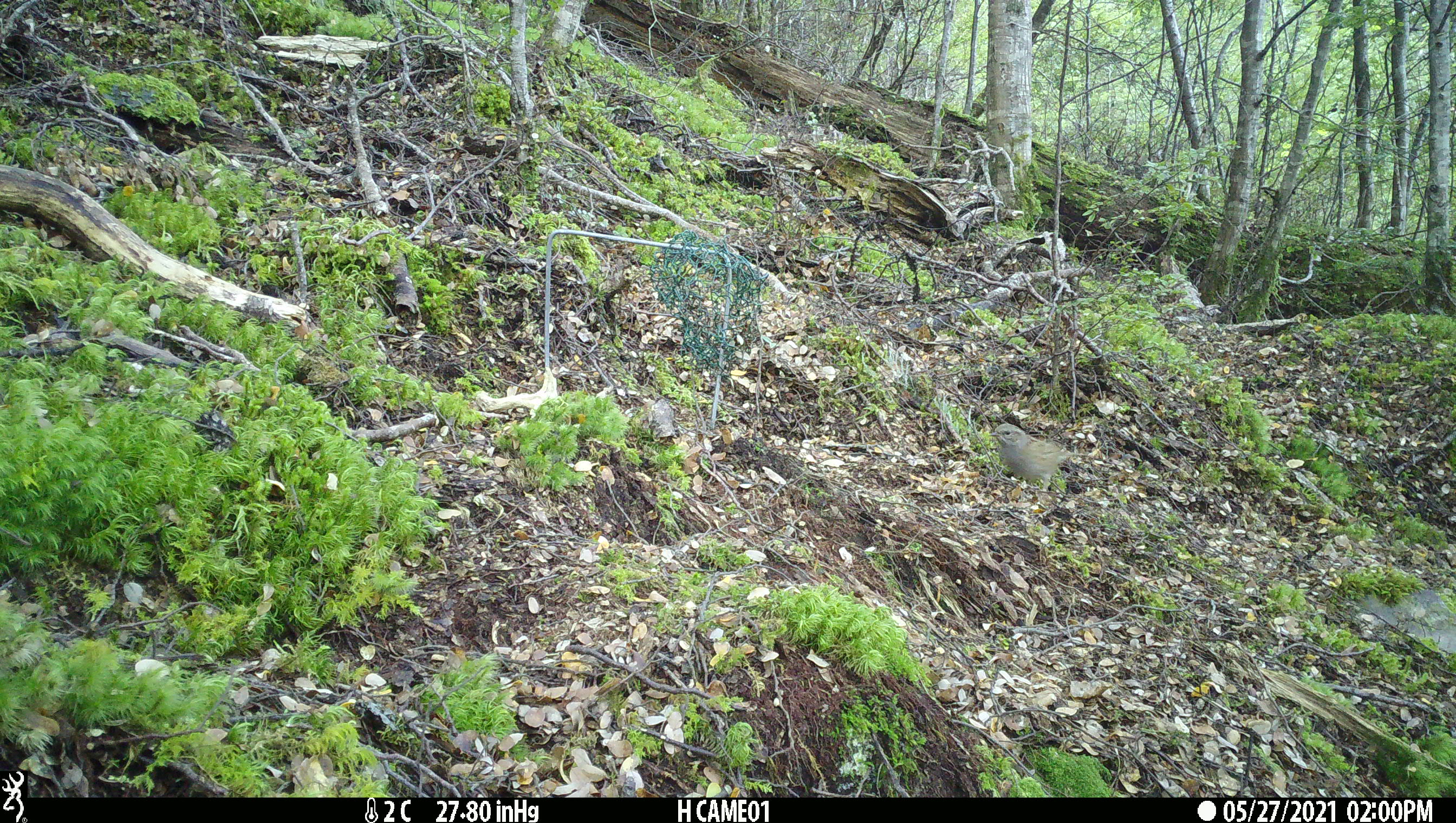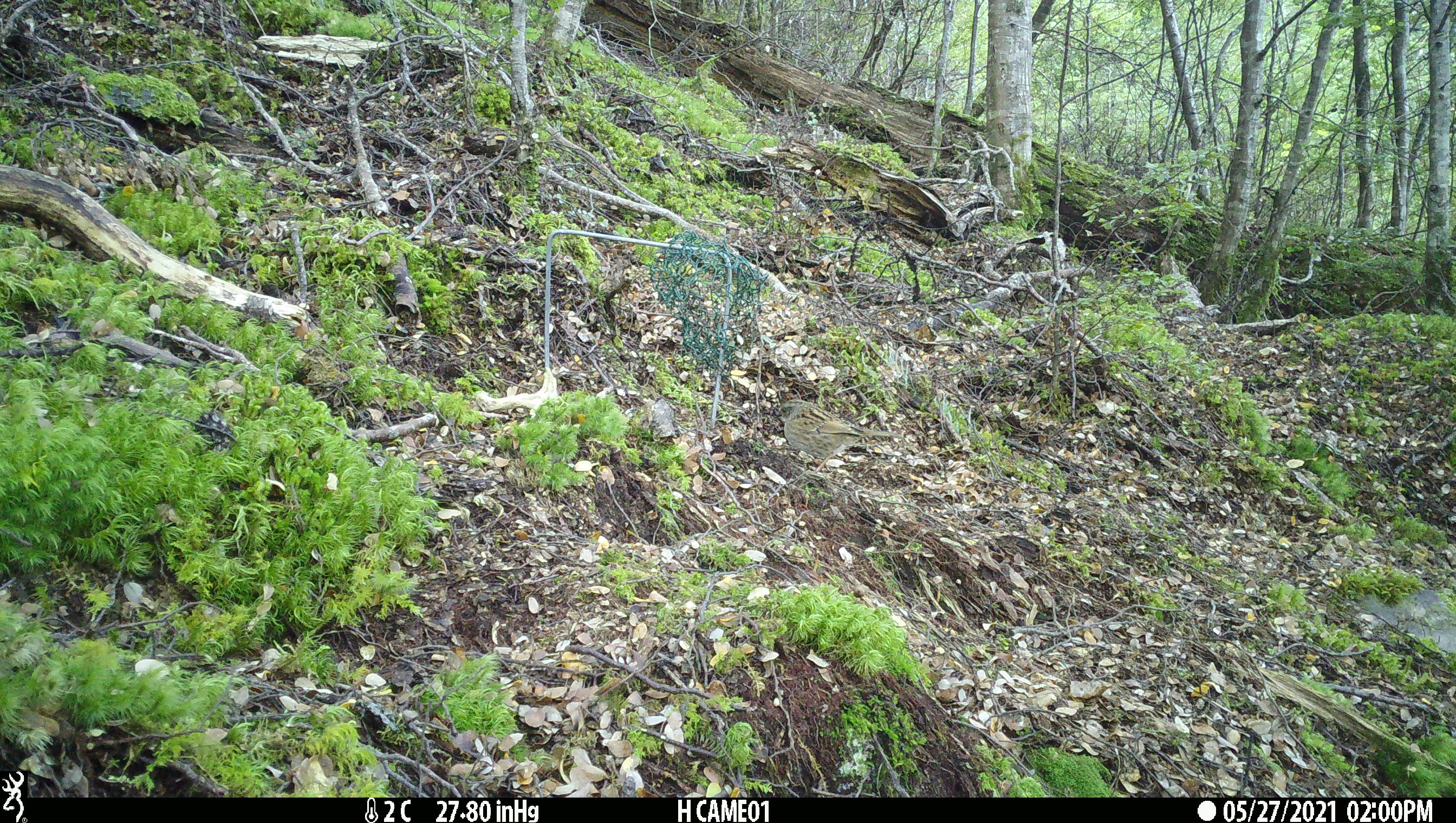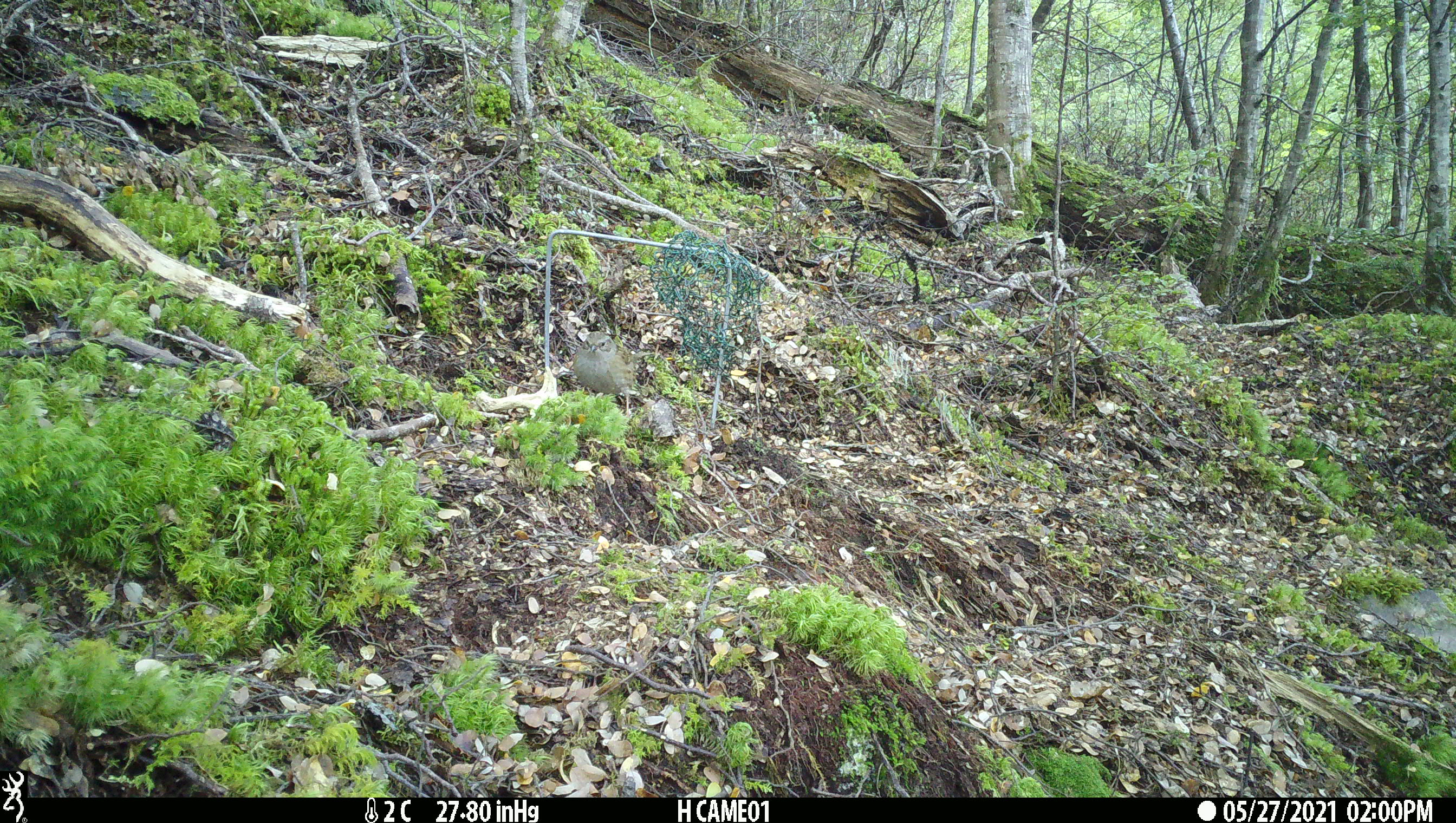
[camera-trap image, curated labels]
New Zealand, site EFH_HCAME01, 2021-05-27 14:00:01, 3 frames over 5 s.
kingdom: Animalia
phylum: Chordata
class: Aves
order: Passeriformes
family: Prunellidae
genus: Prunella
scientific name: Prunella modularis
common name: dunnock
Dunnock (Prunella modularis).